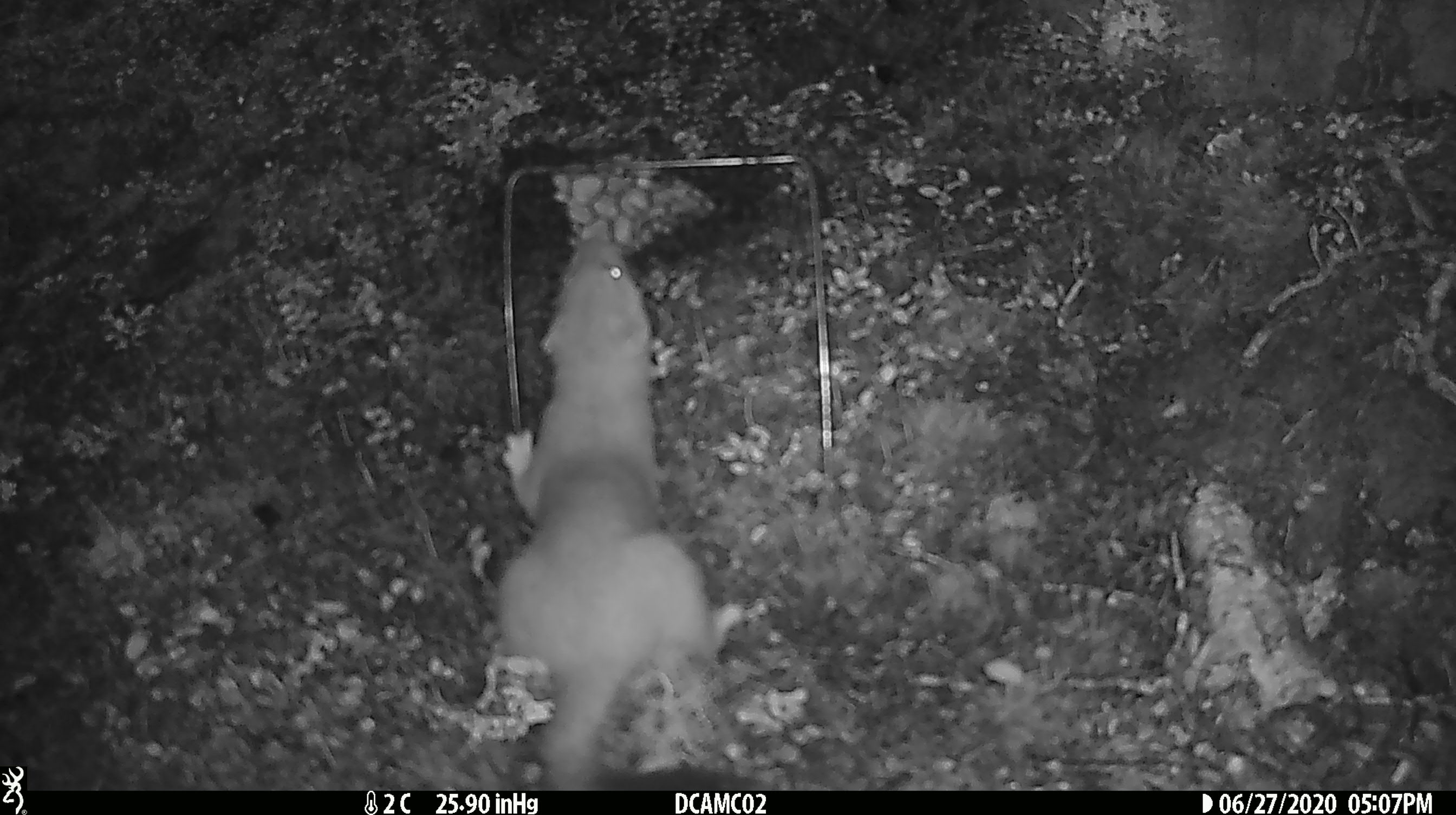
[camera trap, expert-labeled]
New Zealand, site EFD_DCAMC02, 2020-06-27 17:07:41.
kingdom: Animalia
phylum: Chordata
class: Mammalia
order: Carnivora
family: Mustelidae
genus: Mustela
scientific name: Mustela erminea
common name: stoat